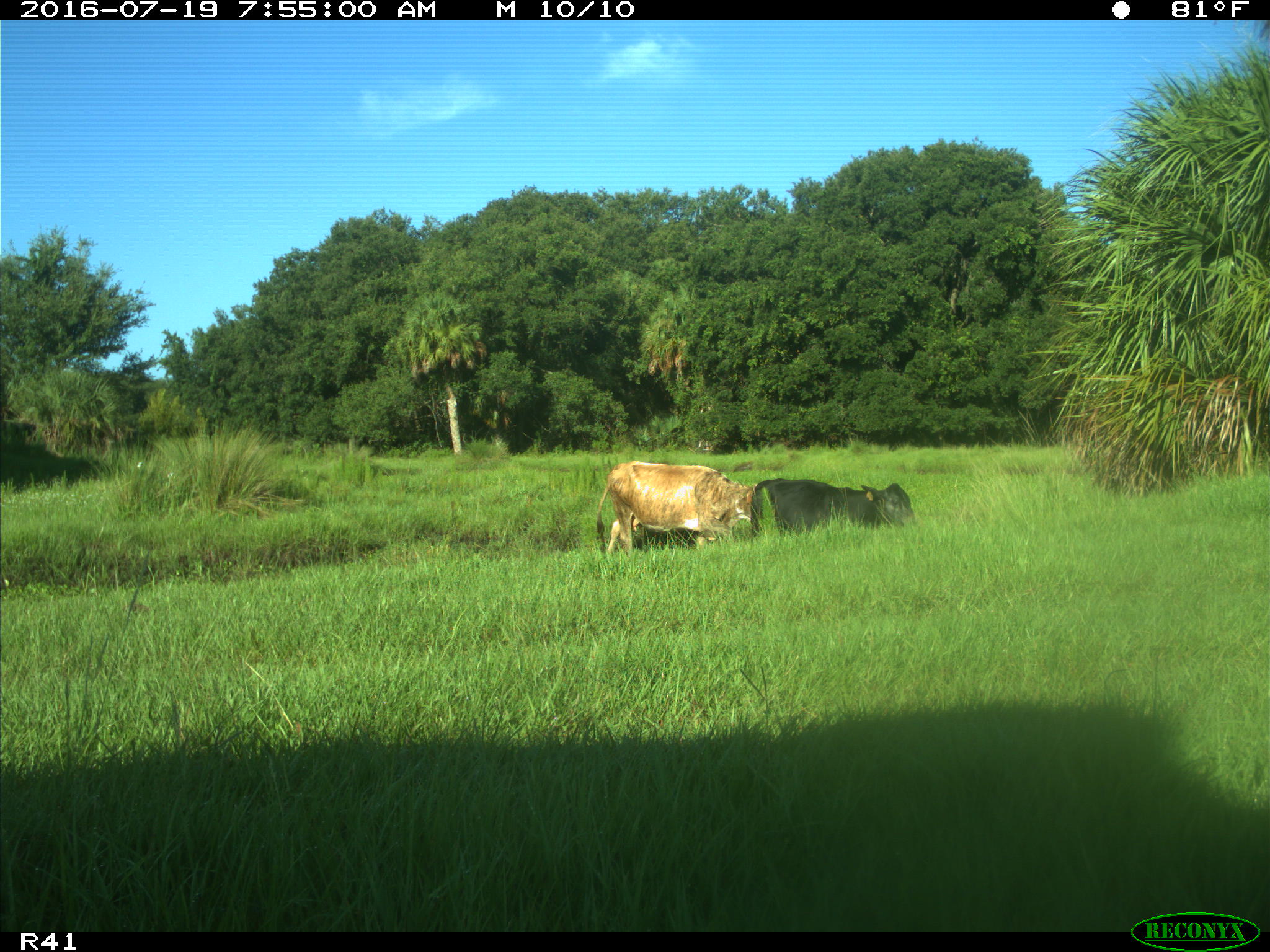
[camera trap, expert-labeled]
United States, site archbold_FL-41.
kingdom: Animalia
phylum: Chordata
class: Mammalia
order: Artiodactyla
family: Bovidae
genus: Bos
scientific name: Bos taurus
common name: domestic cow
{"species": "Bos taurus (domestic cow)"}